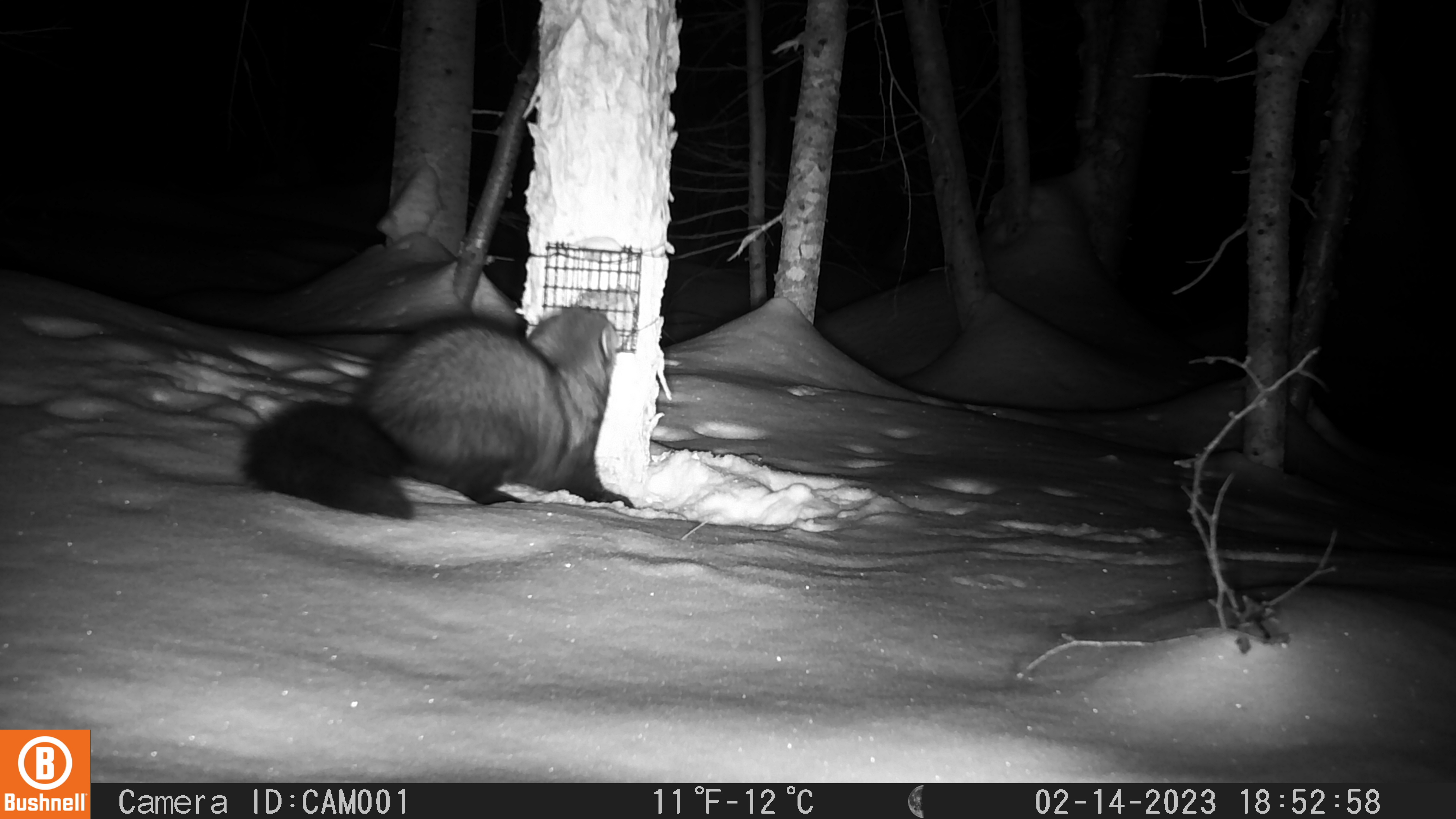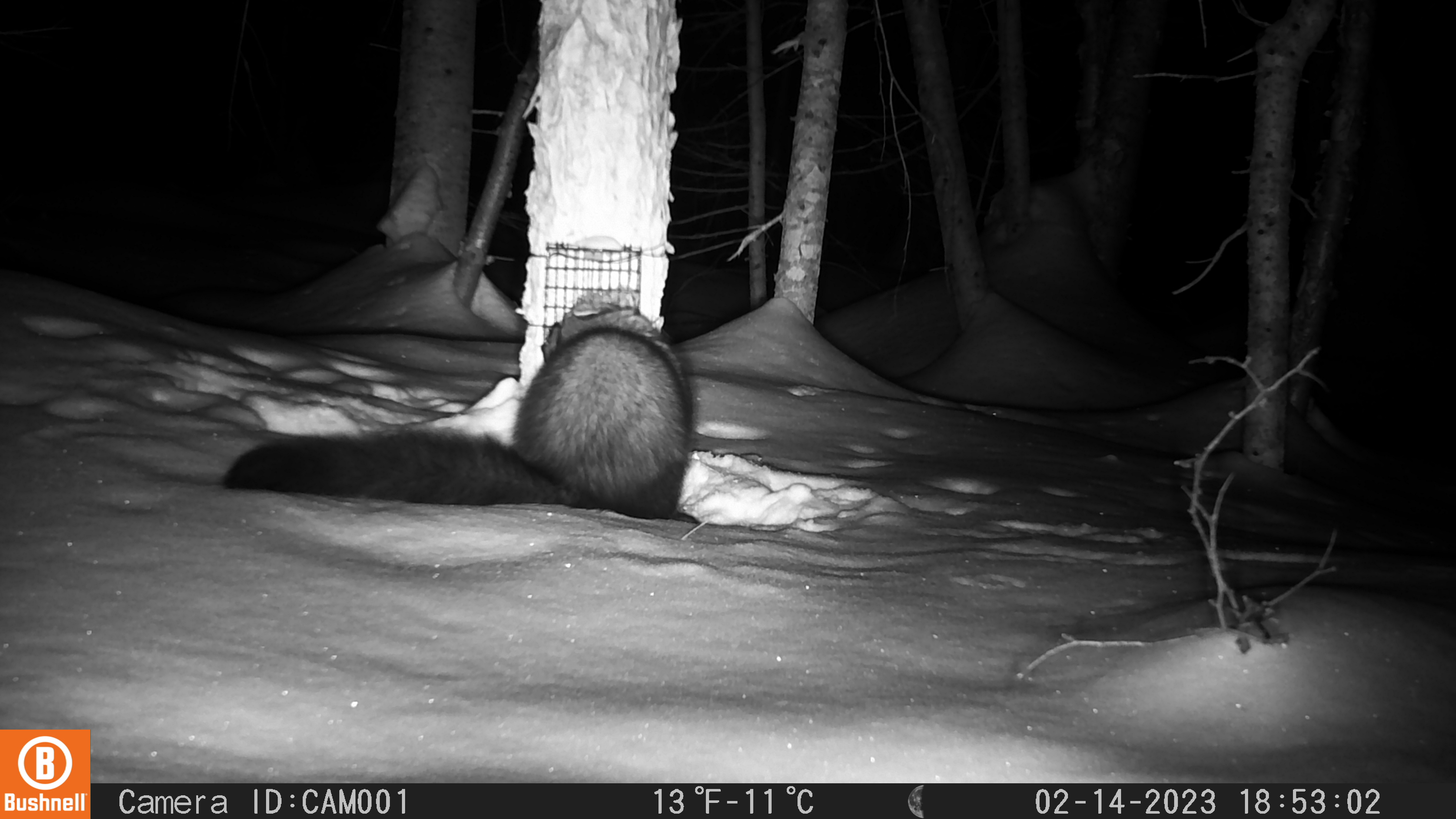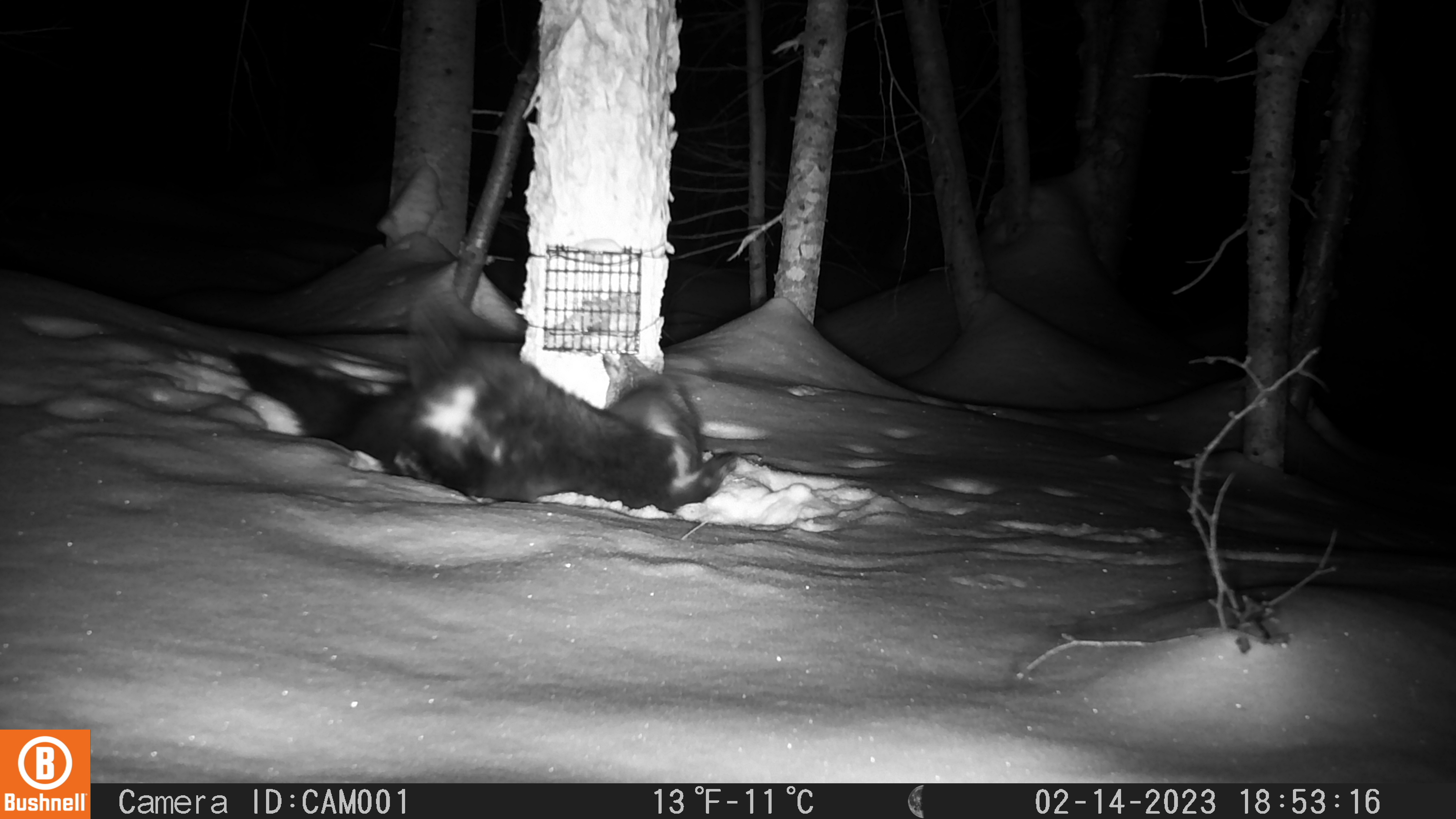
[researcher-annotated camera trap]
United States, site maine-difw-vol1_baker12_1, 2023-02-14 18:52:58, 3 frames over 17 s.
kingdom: Animalia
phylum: Chordata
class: Mammalia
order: Carnivora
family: Mustelidae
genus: Pekania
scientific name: Pekania pennanti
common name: fisher